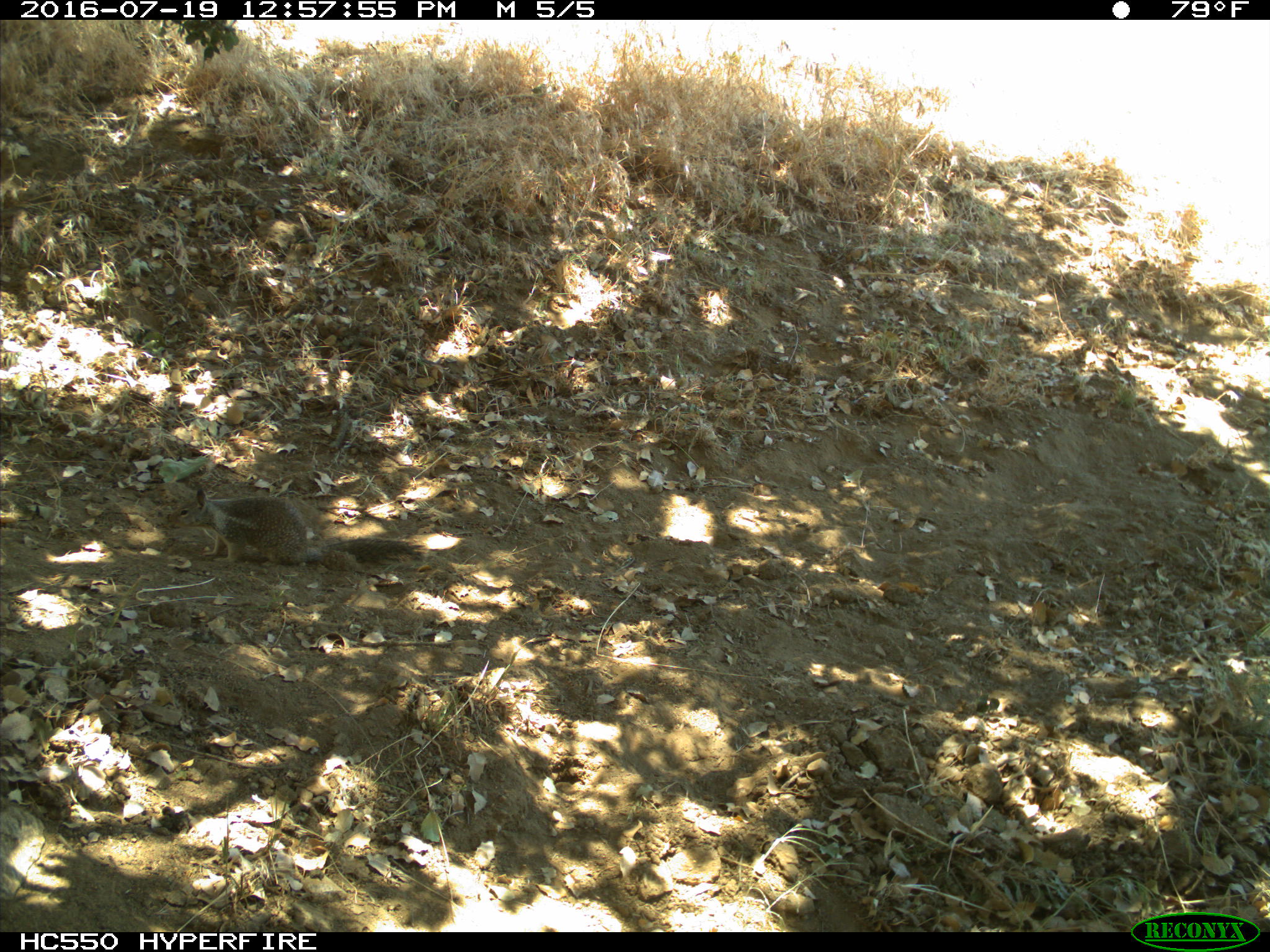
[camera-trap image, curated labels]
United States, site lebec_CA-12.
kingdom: Animalia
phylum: Chordata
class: Mammalia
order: Rodentia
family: Sciuridae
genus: Otospermophilus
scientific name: Otospermophilus beecheyi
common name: california ground squirrel